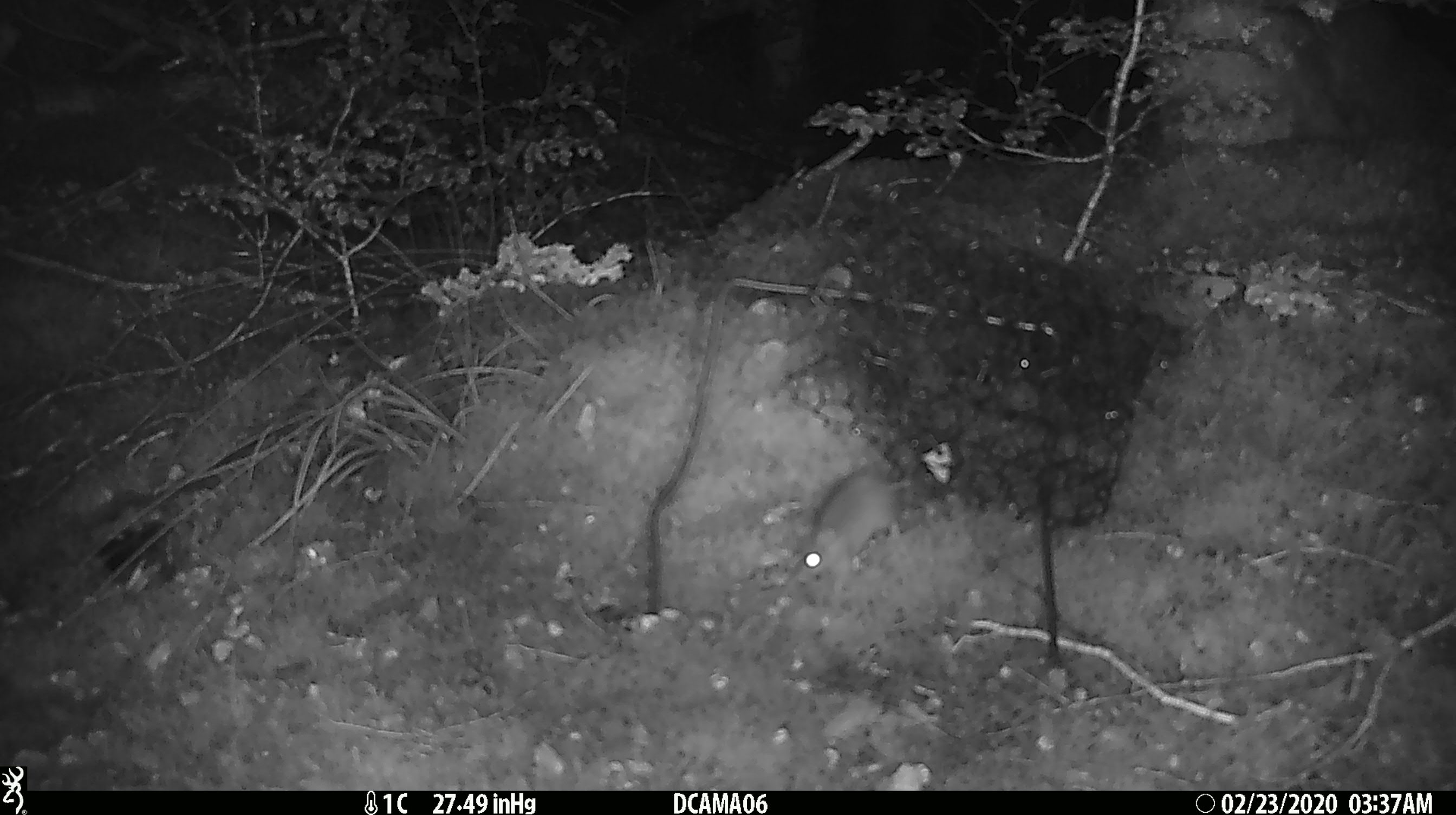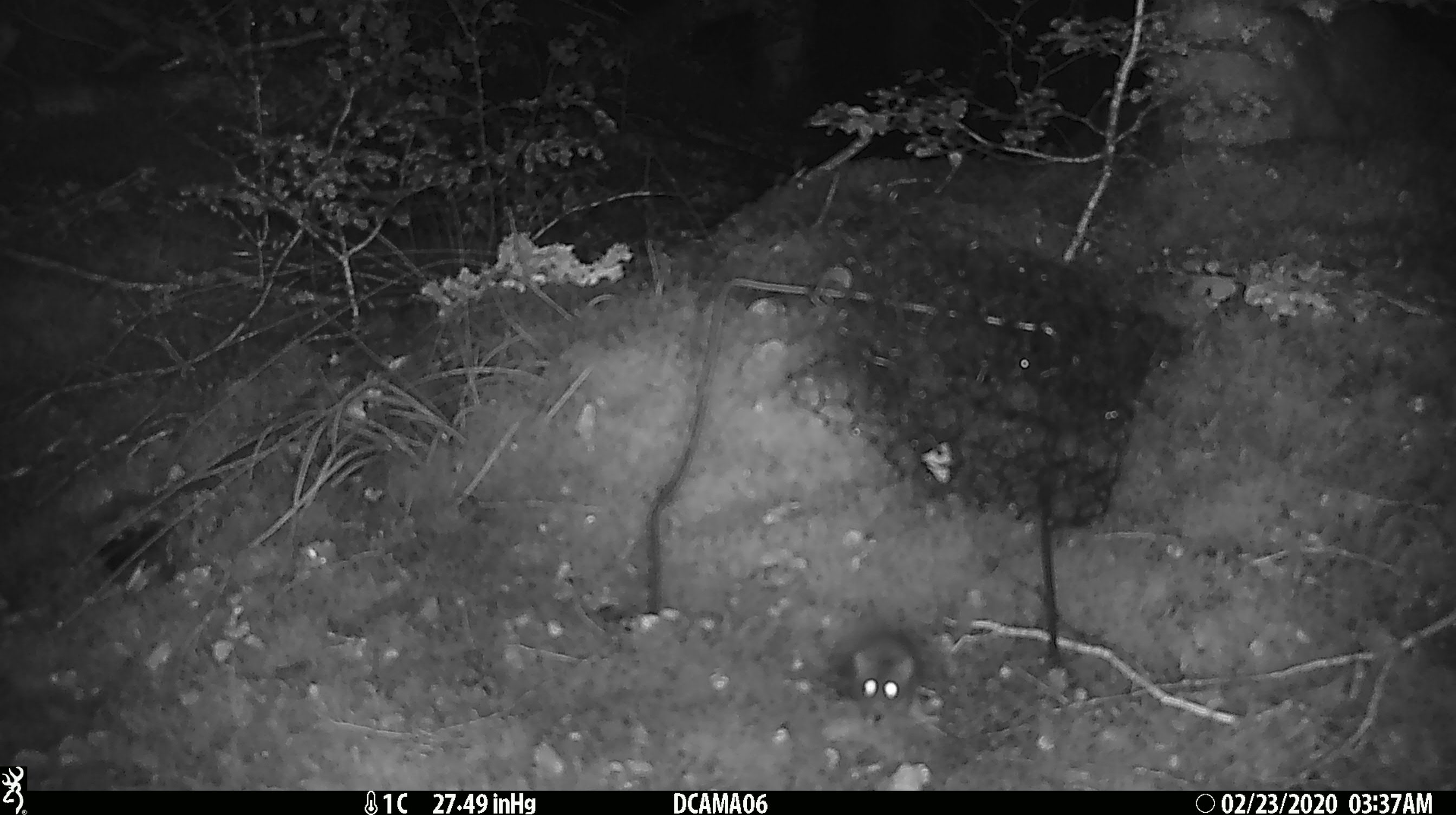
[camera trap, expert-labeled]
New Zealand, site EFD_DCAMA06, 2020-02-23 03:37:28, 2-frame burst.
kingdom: Animalia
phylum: Chordata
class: Mammalia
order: Rodentia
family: Muridae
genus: Mus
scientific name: Mus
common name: mouse